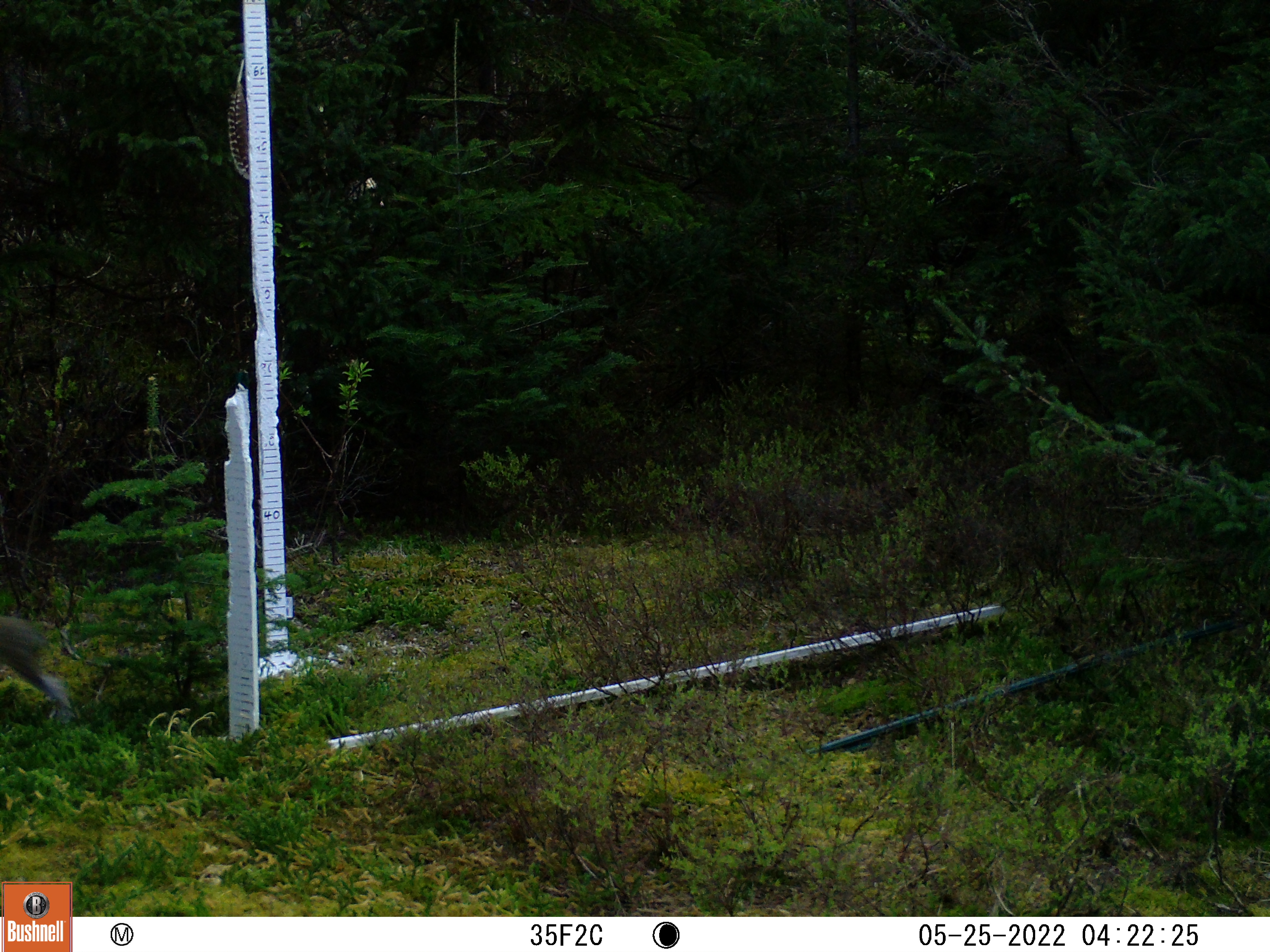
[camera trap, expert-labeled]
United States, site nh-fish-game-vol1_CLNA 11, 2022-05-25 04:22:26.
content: unidentified animal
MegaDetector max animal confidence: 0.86